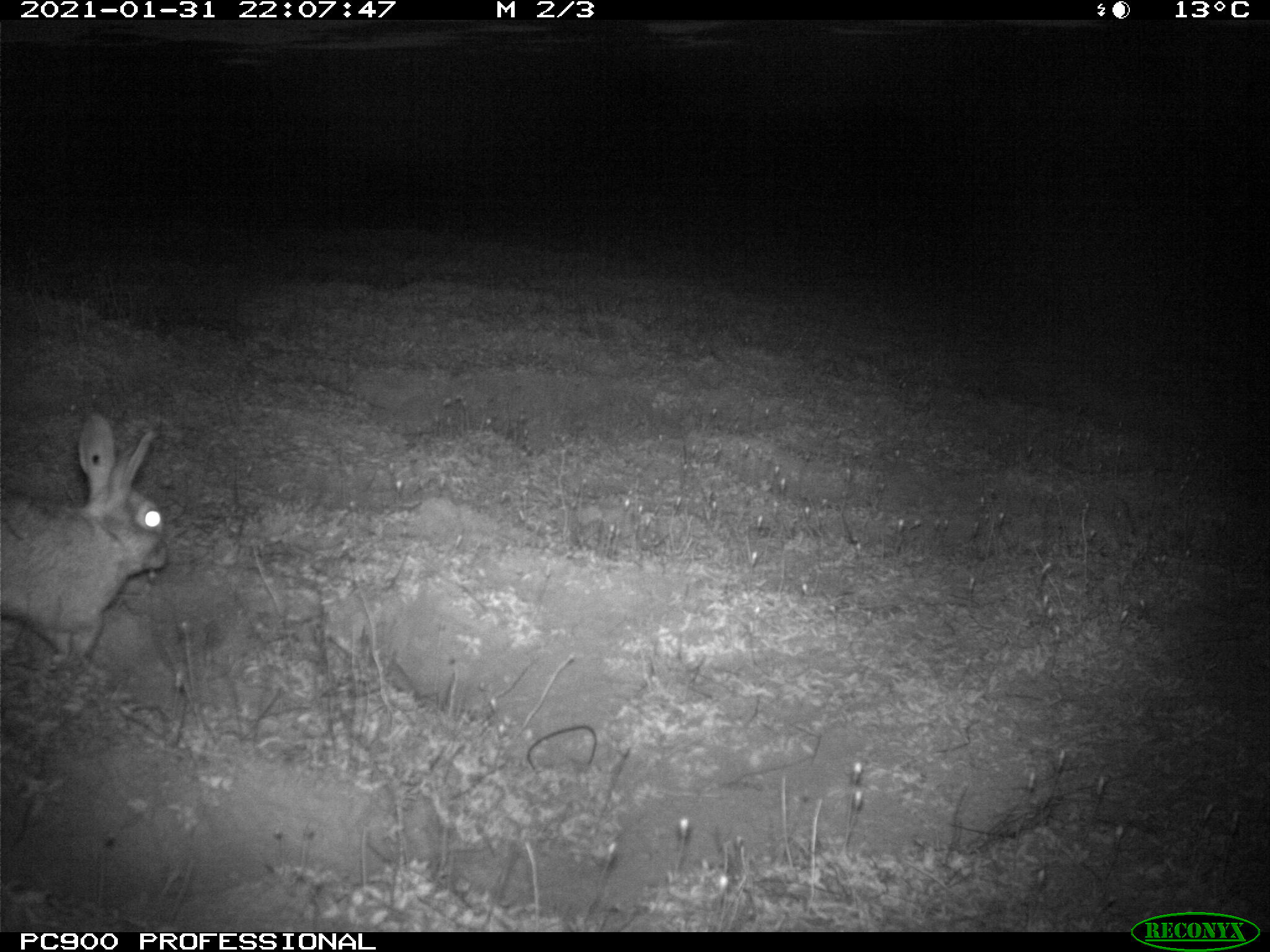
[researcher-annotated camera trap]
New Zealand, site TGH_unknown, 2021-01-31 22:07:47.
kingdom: Animalia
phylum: Chordata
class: Mammalia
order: Lagomorpha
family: Leporidae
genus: Oryctolagus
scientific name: Oryctolagus cuniculus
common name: european rabbit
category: rabbit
Rabbit (european rabbit) (Oryctolagus cuniculus).